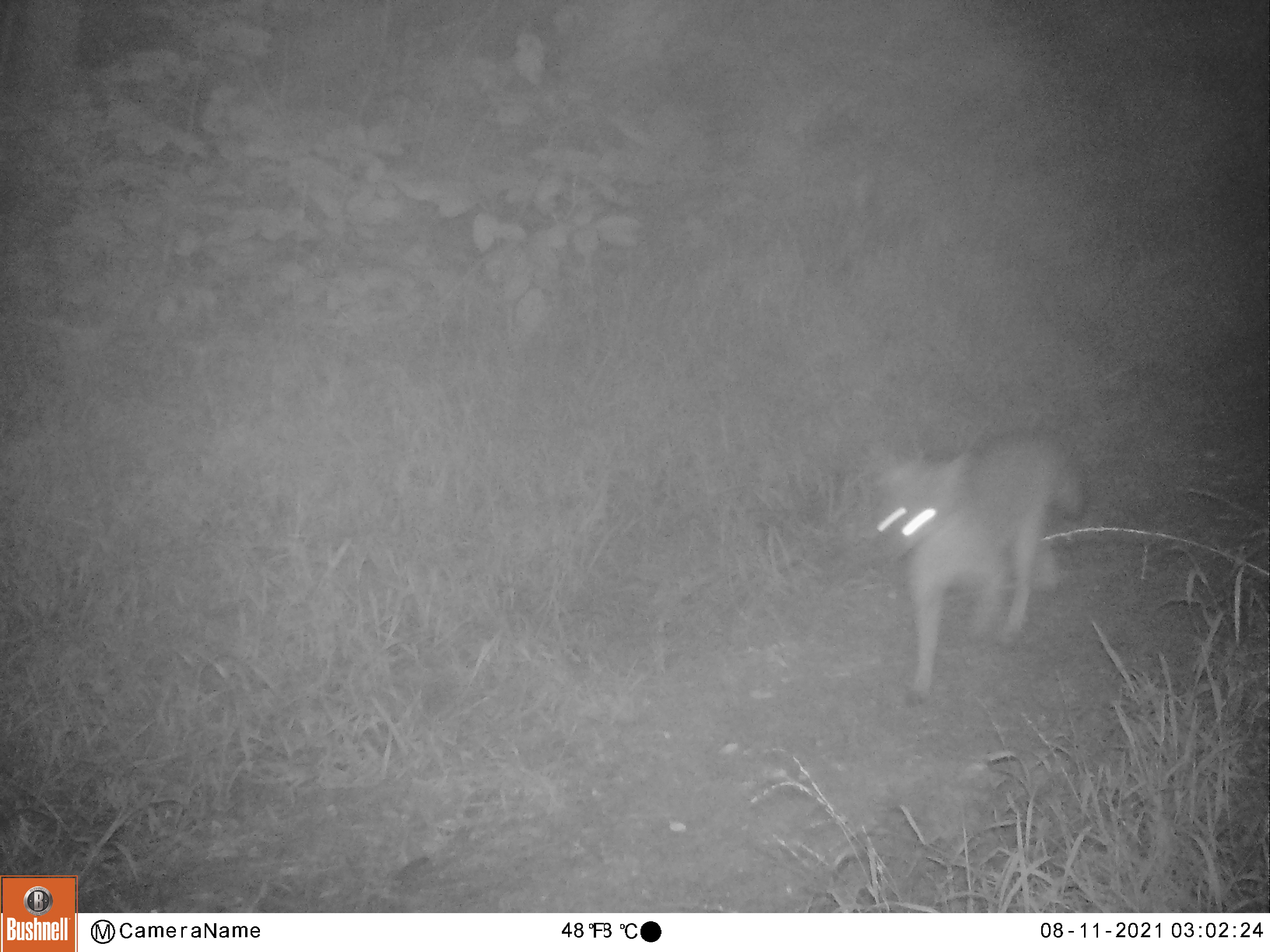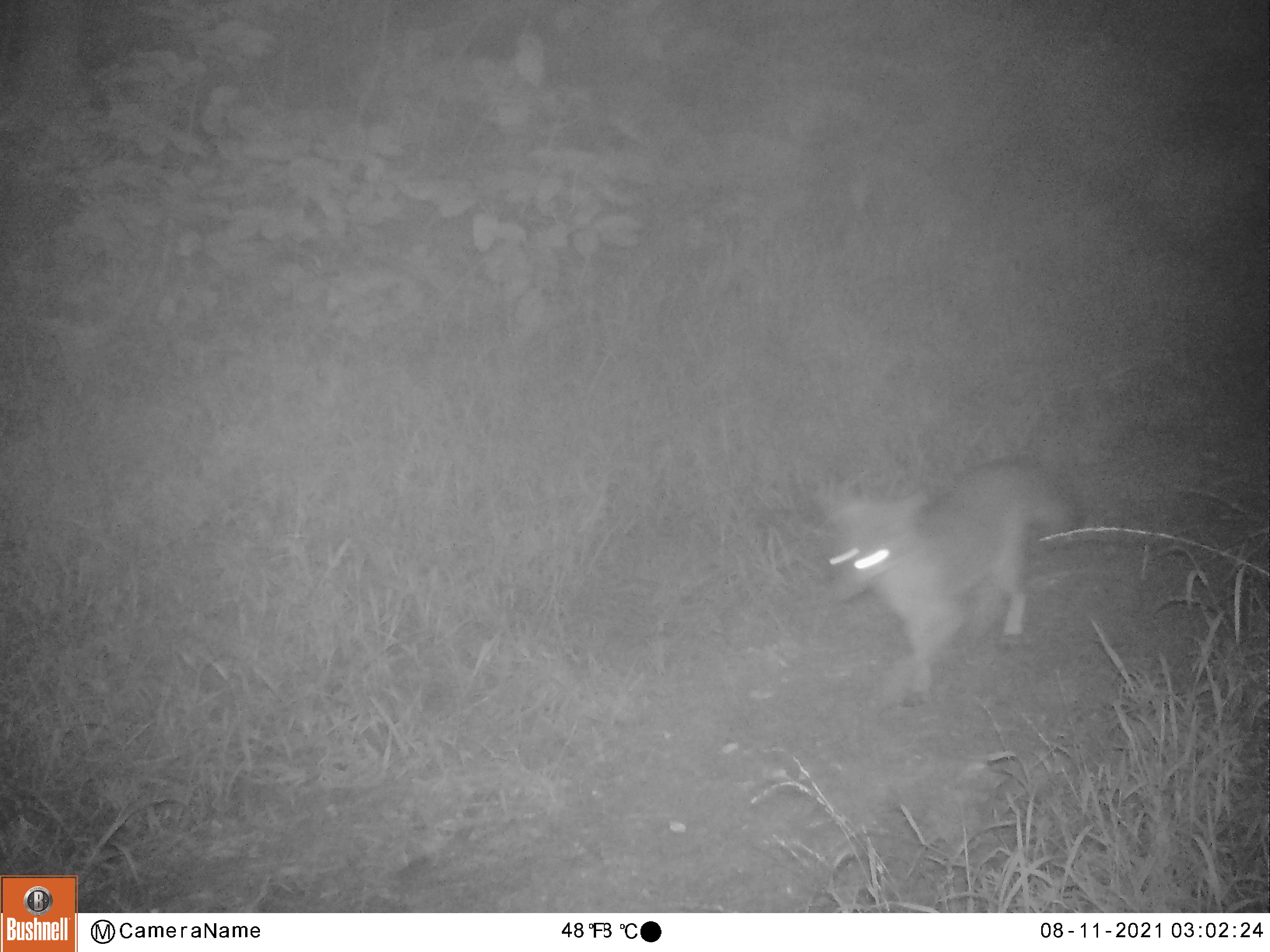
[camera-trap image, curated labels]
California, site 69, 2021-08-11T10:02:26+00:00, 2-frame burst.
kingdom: Animalia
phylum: Chordata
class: Mammalia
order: Carnivora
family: Canidae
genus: Urocyon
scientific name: Urocyon cinereoargenteus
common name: gray fox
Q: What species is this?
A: Gray fox (Urocyon cinereoargenteus).